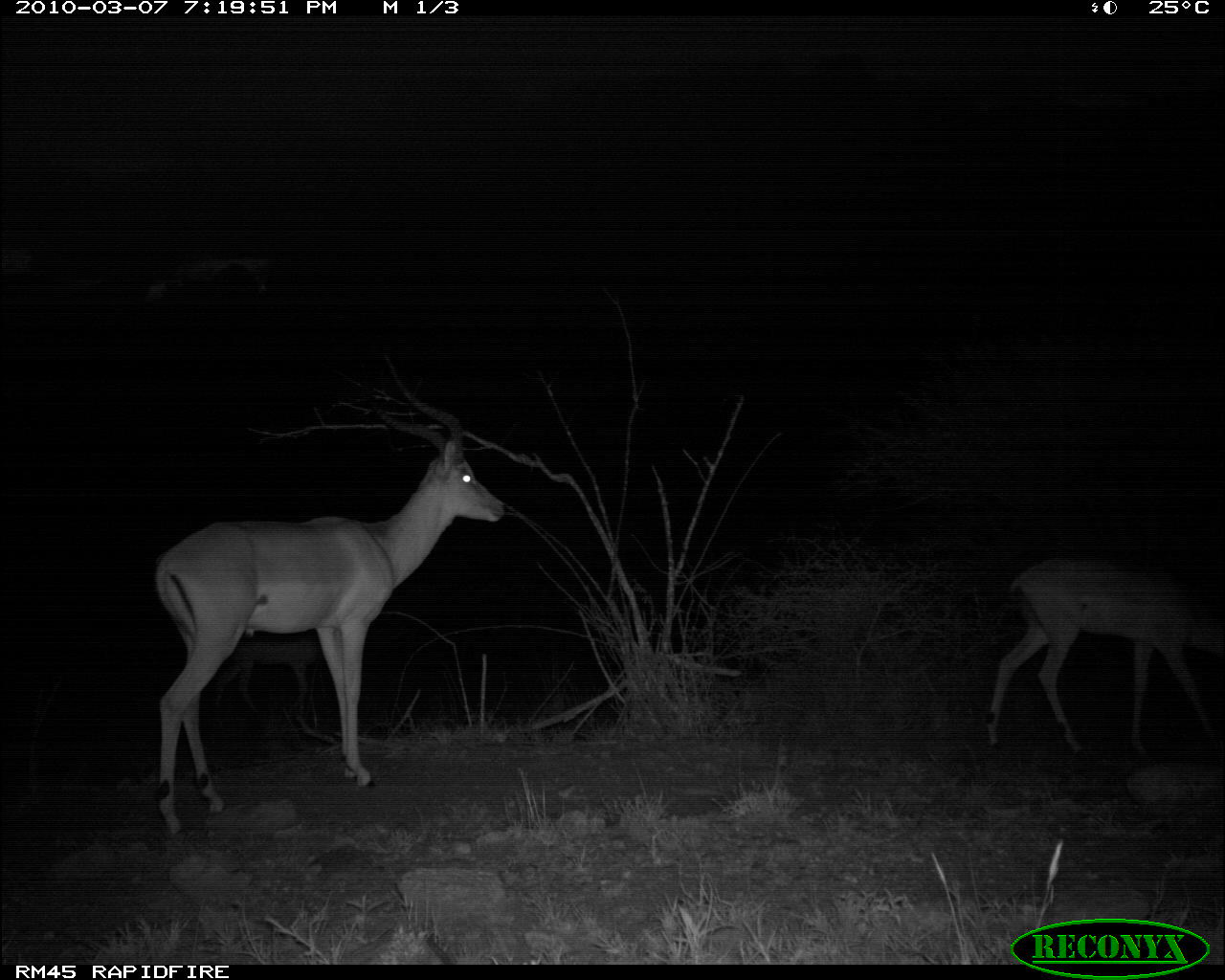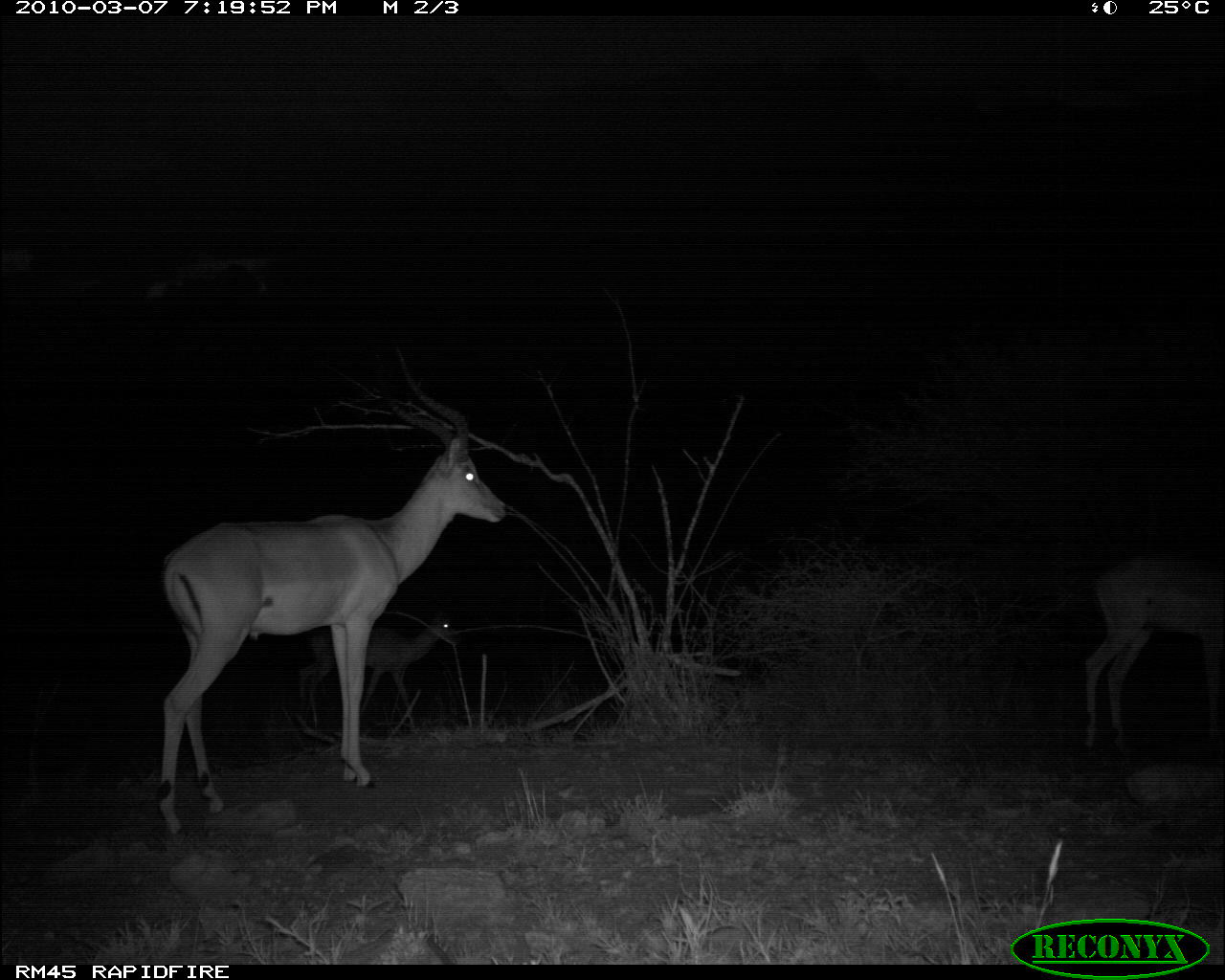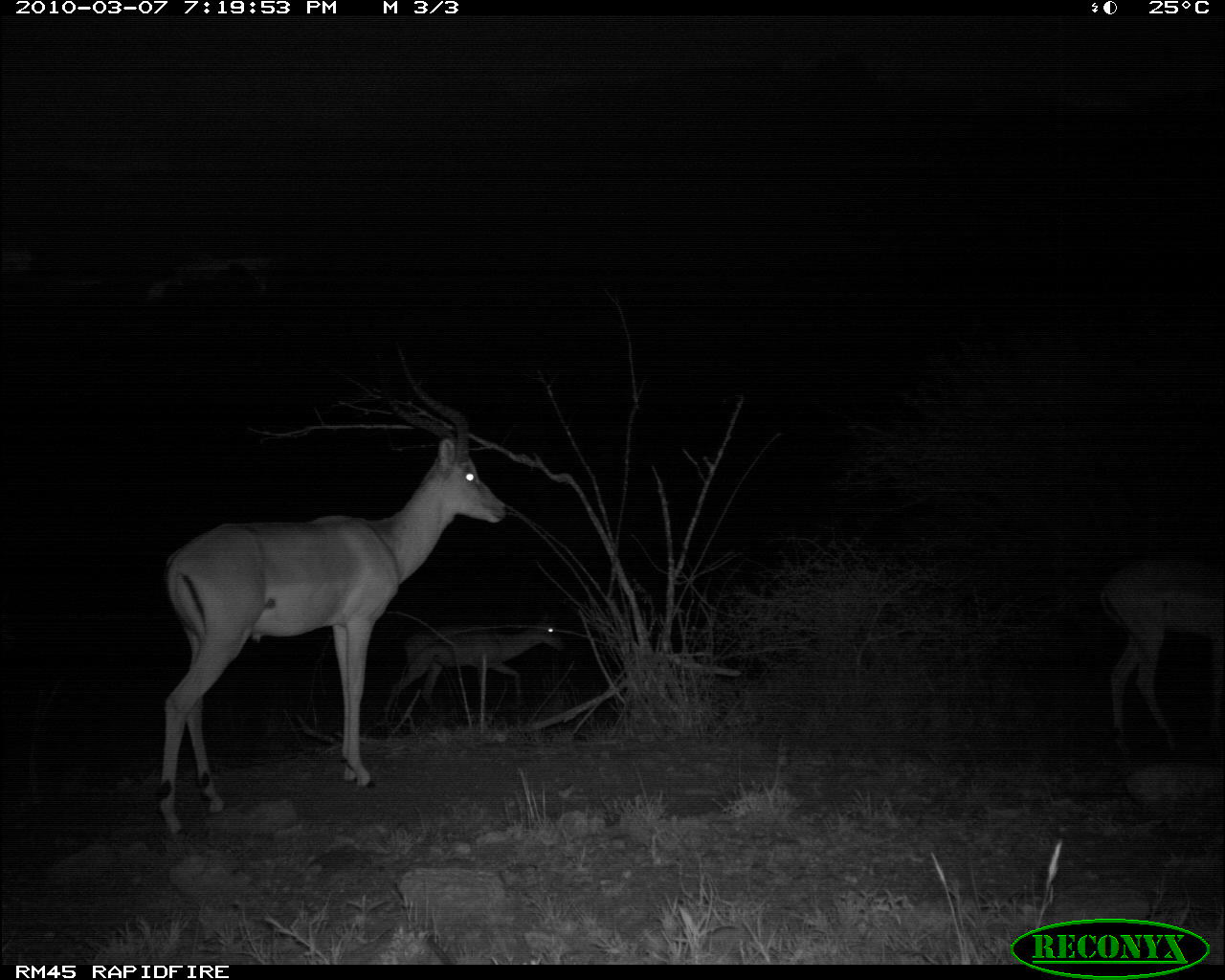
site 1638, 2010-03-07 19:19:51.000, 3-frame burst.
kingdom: Animalia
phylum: Chordata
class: Mammalia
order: Artiodactyla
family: Bovidae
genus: Aepyceros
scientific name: Aepyceros melampus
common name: impala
Aepyceros melampus (impala), count 2.